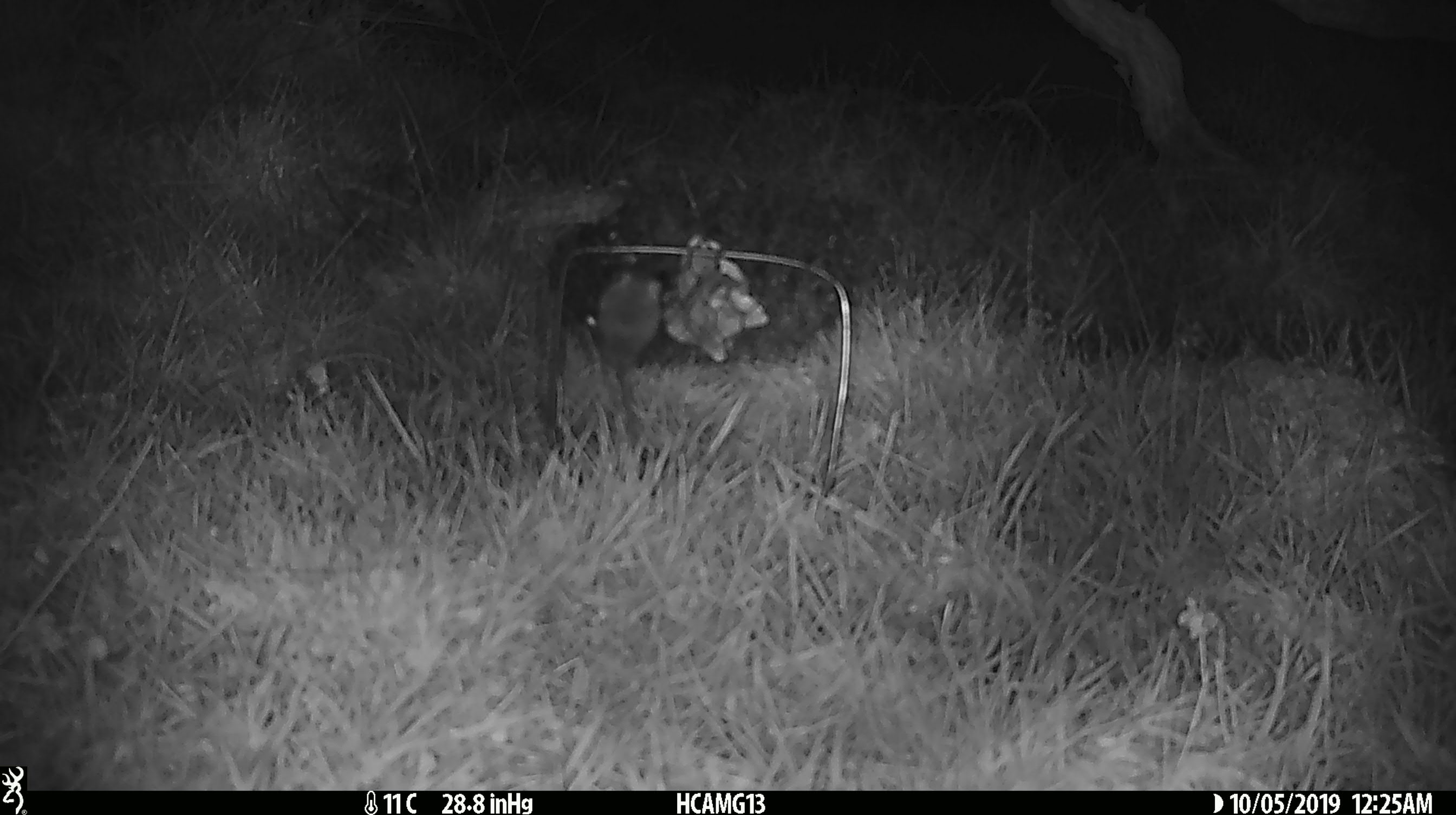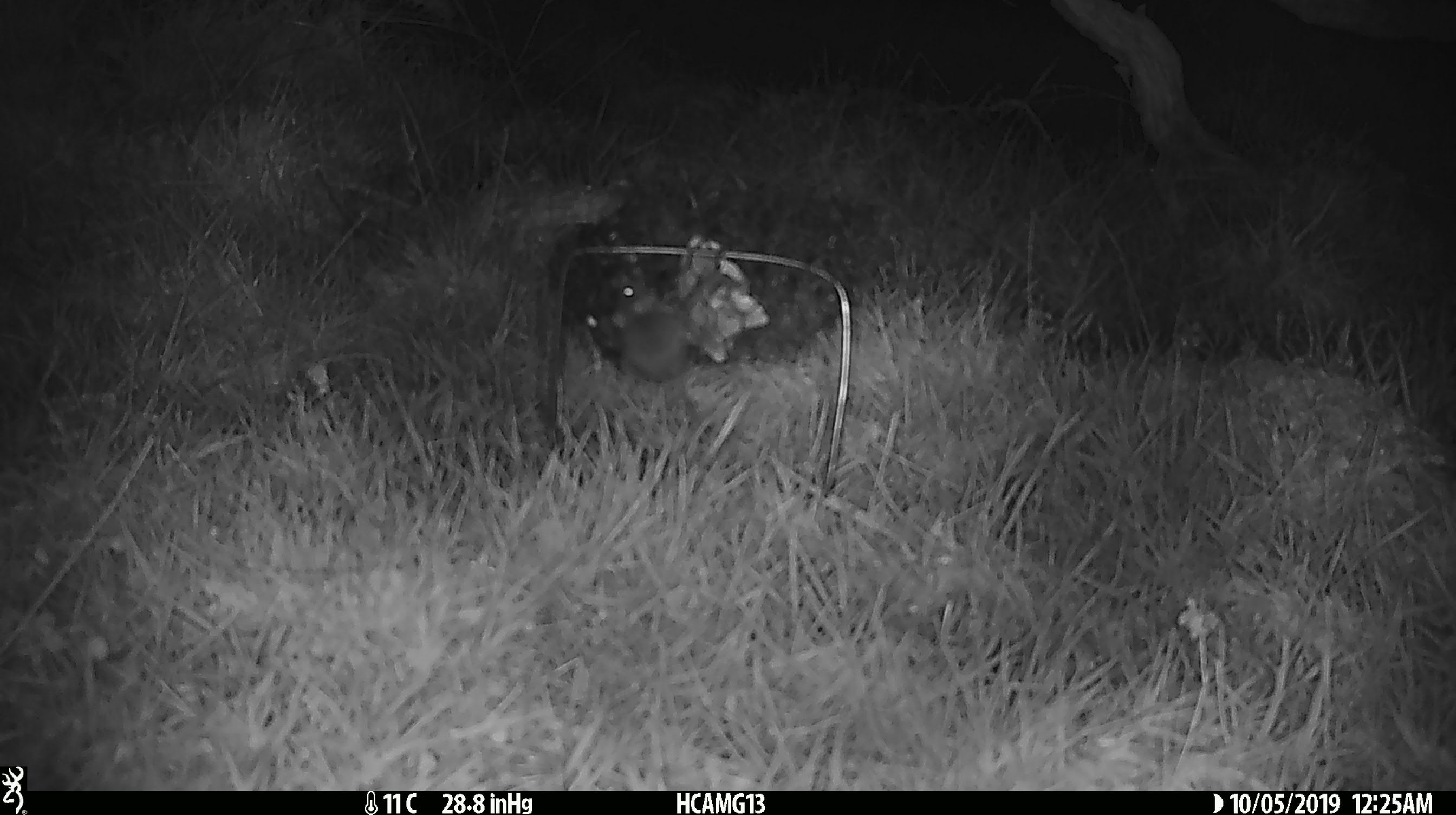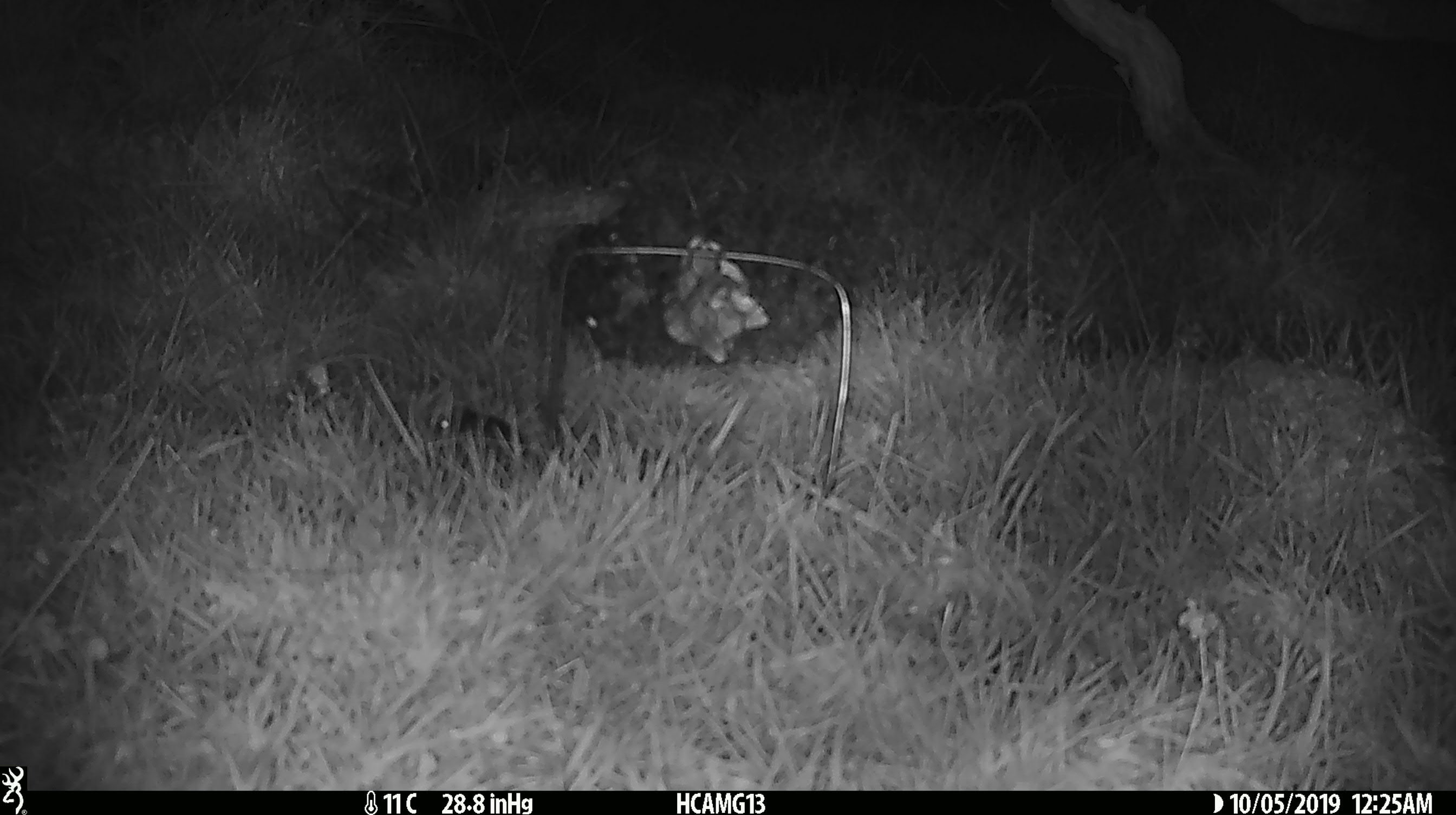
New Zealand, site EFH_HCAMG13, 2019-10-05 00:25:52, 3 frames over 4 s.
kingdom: Animalia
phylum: Chordata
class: Mammalia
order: Rodentia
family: Muridae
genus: Mus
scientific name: Mus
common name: mouse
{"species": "mouse (Mus)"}